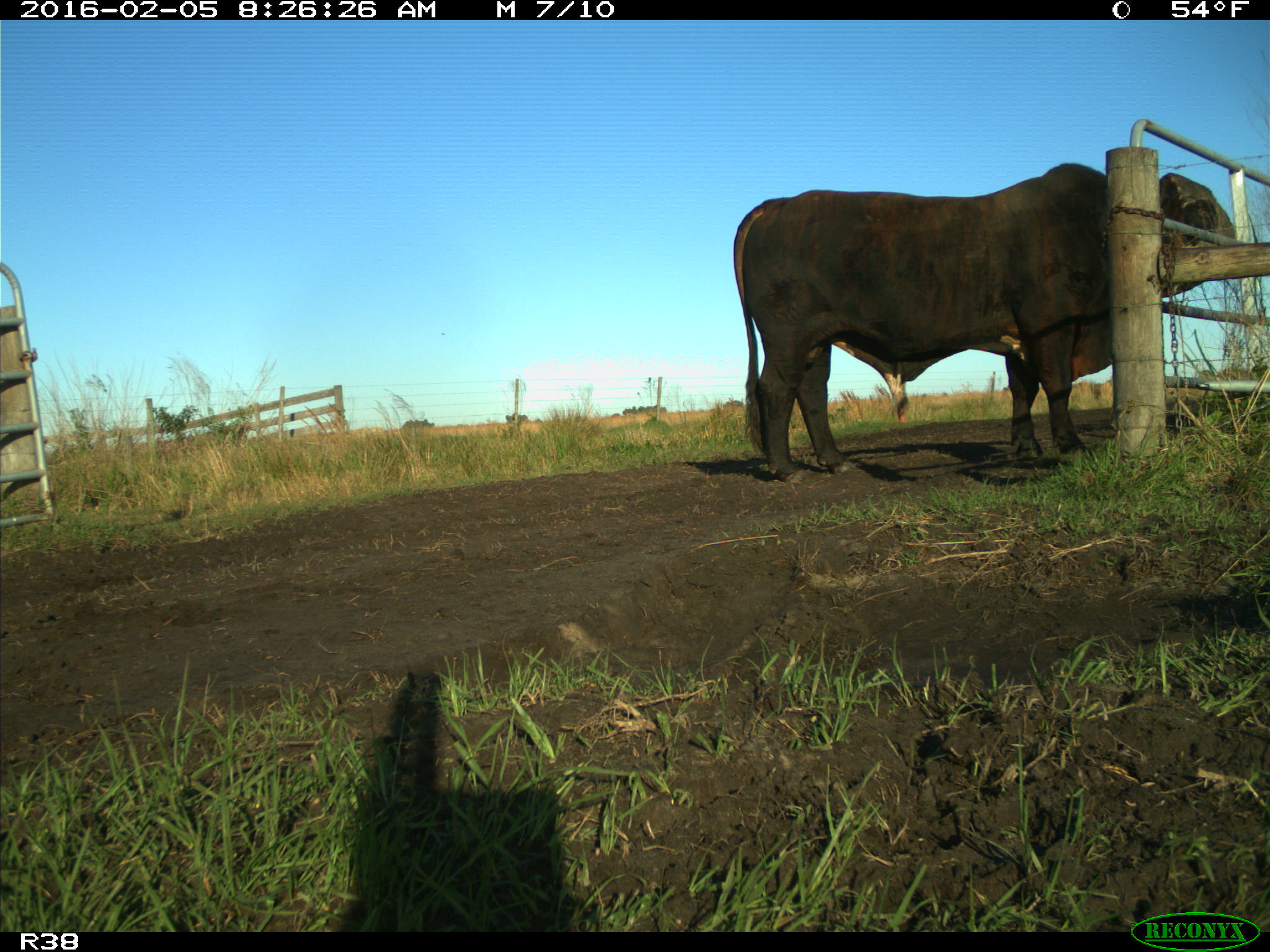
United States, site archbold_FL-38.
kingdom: Animalia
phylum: Chordata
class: Mammalia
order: Artiodactyla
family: Bovidae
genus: Bos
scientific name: Bos taurus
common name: domestic cow